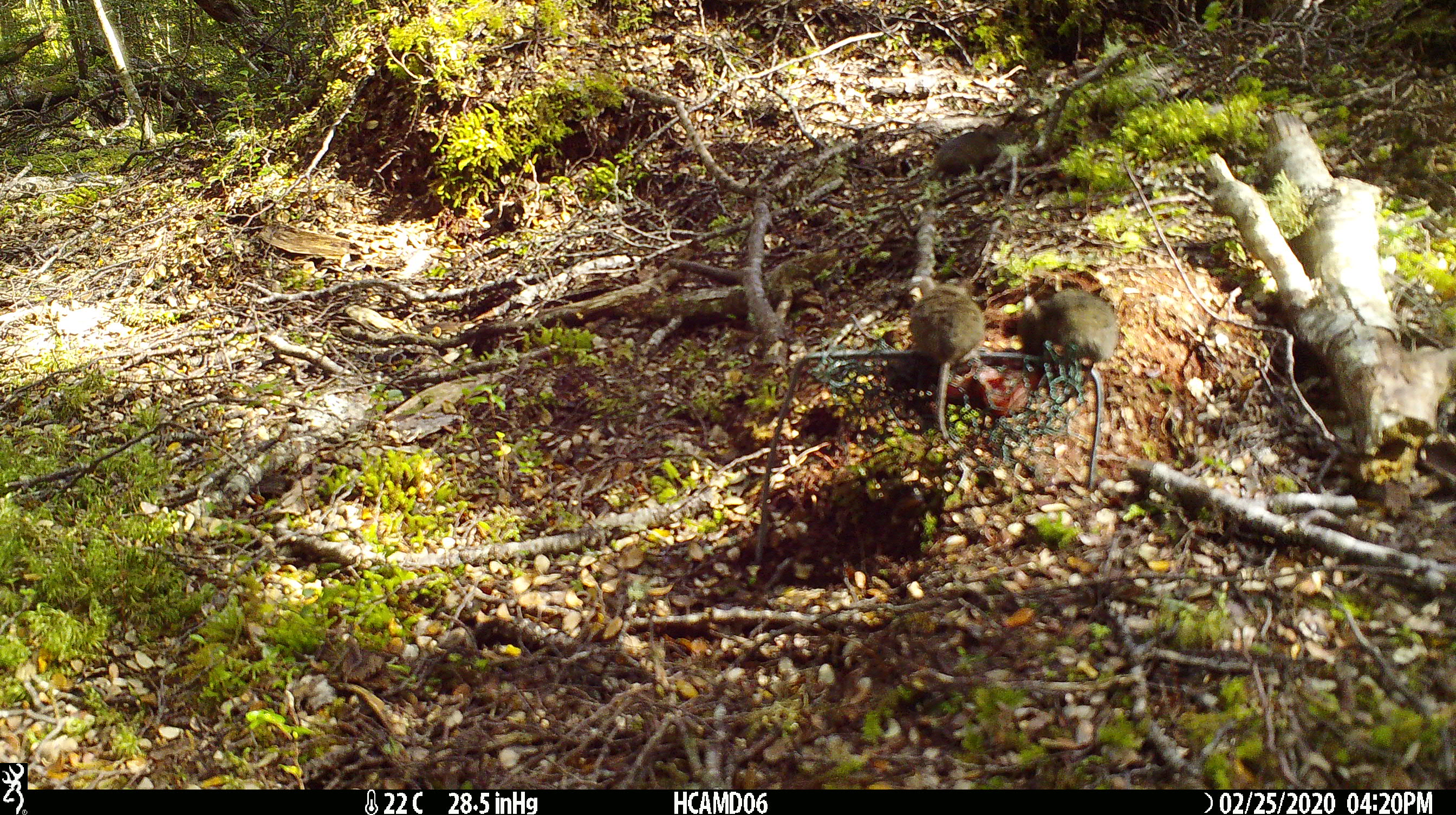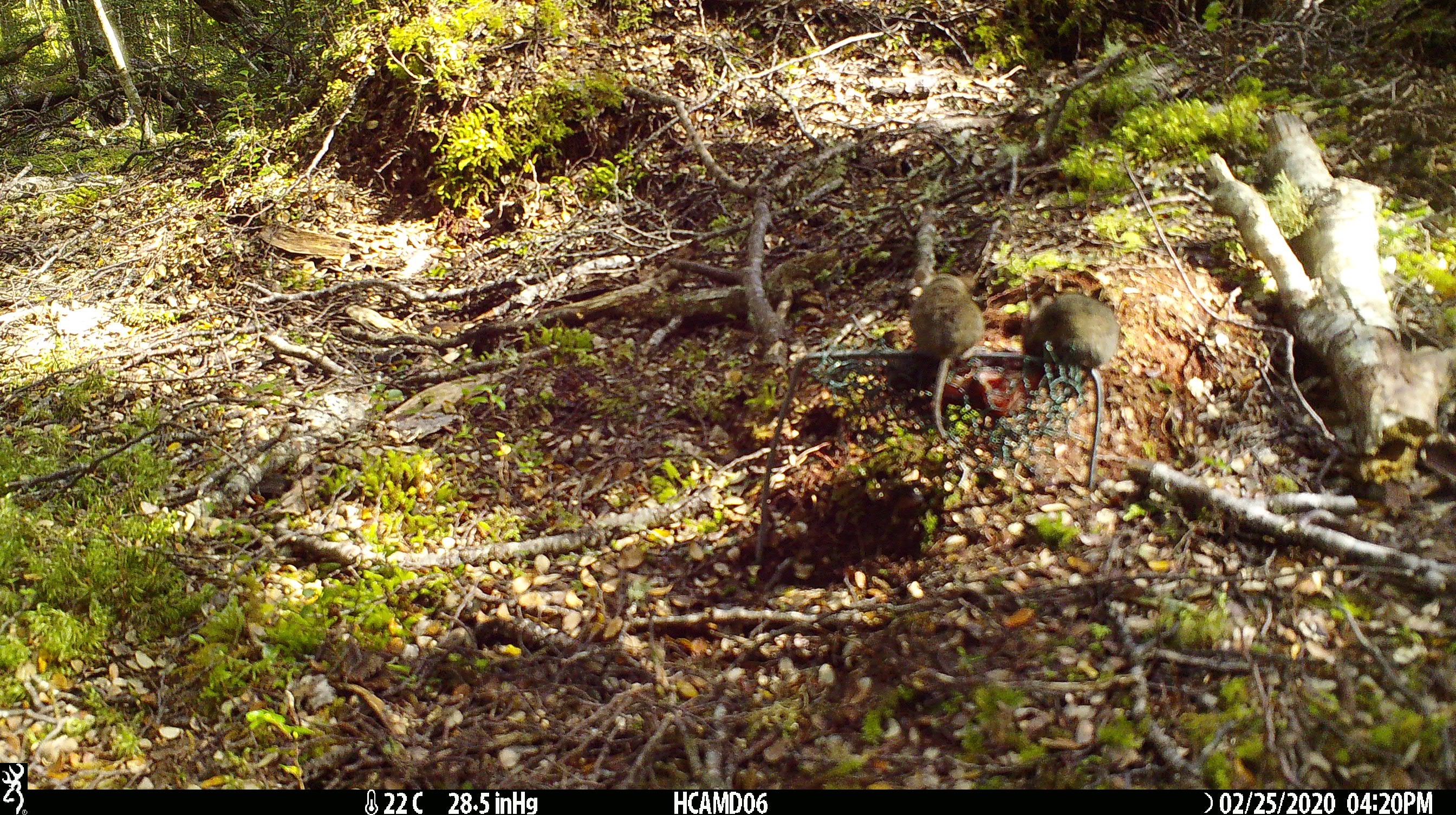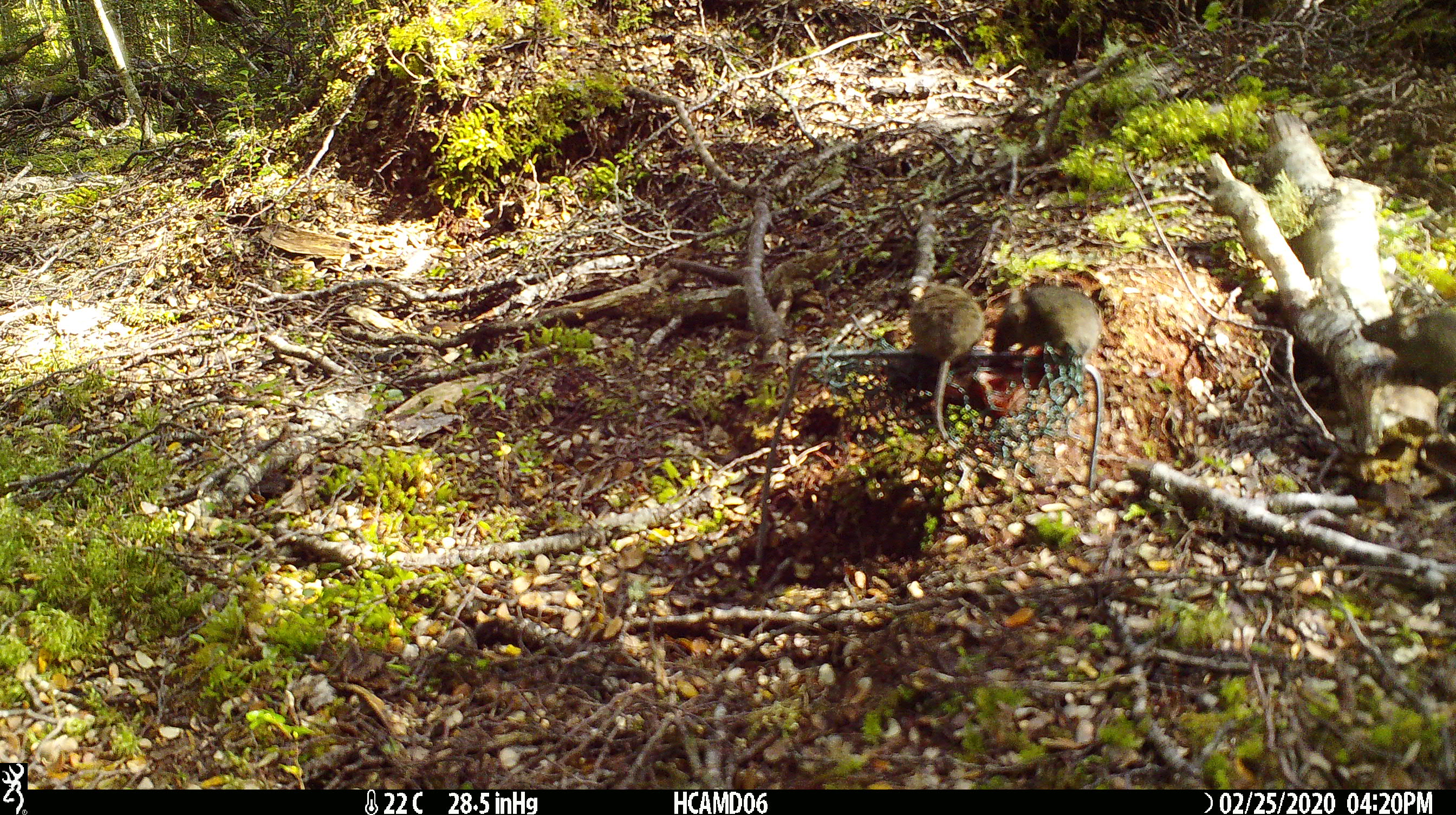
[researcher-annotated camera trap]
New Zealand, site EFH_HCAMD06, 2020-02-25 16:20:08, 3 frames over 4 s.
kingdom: Animalia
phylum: Chordata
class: Mammalia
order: Rodentia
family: Muridae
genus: Mus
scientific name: Mus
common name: mouse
Mouse (Mus).